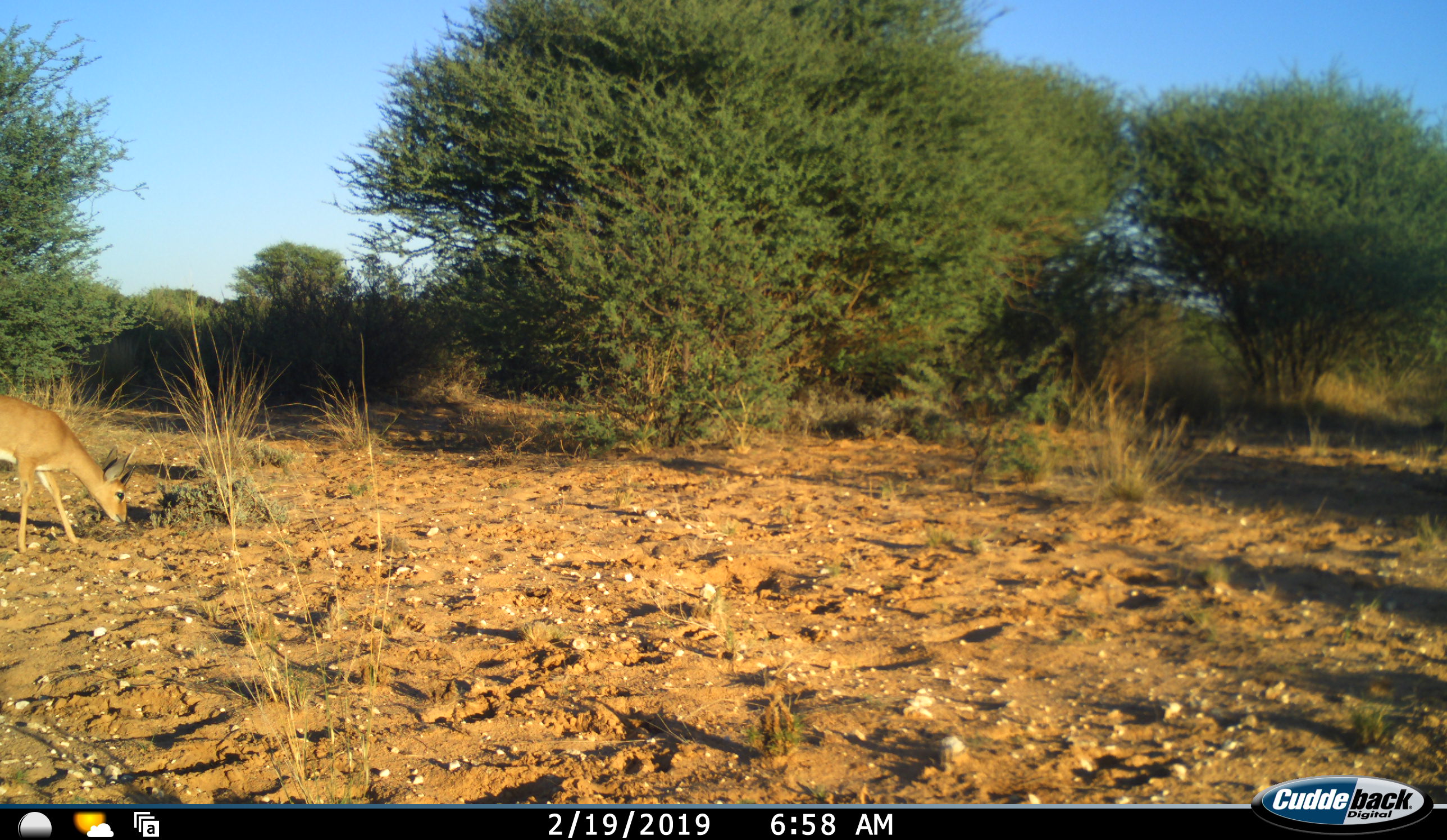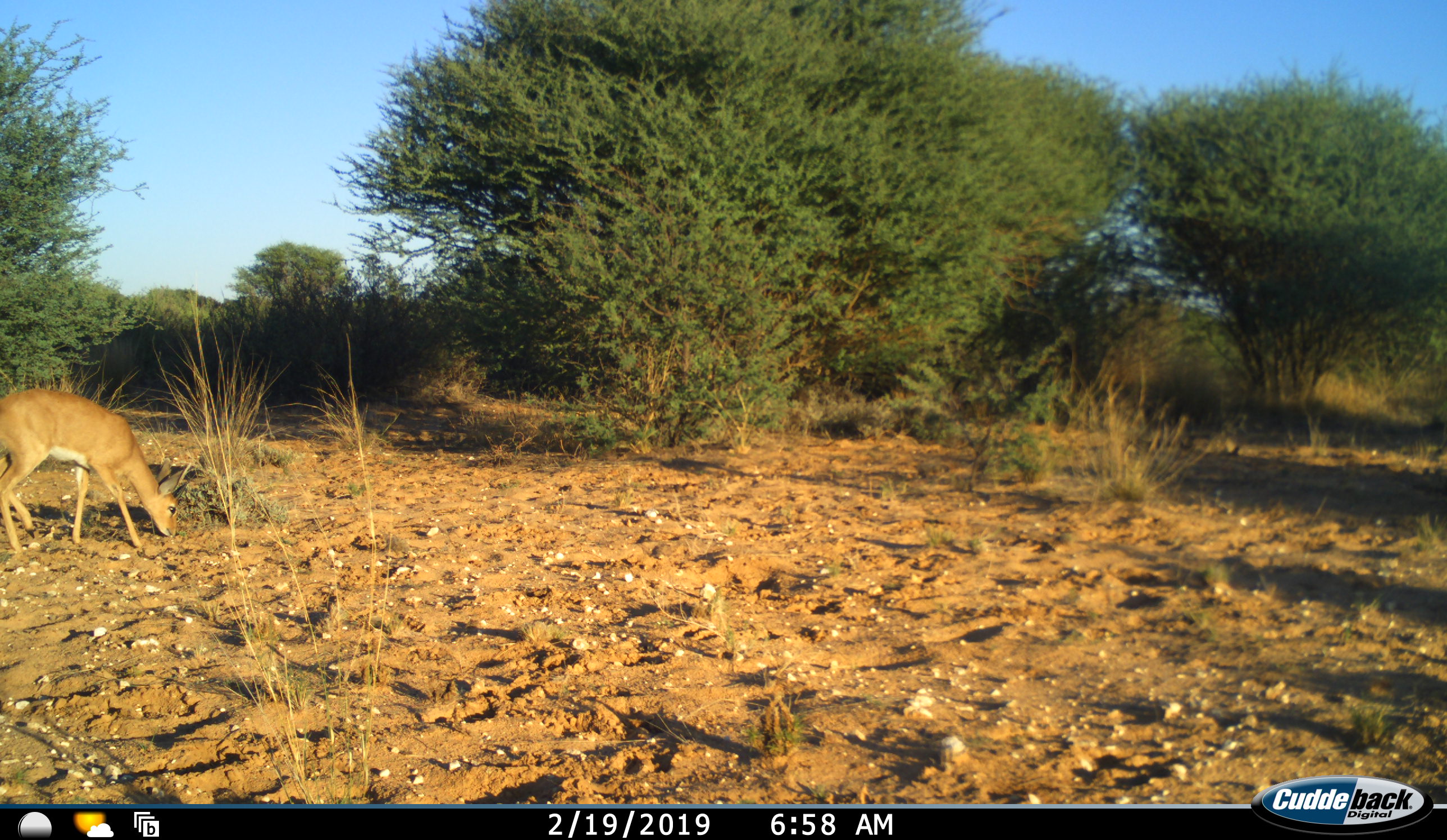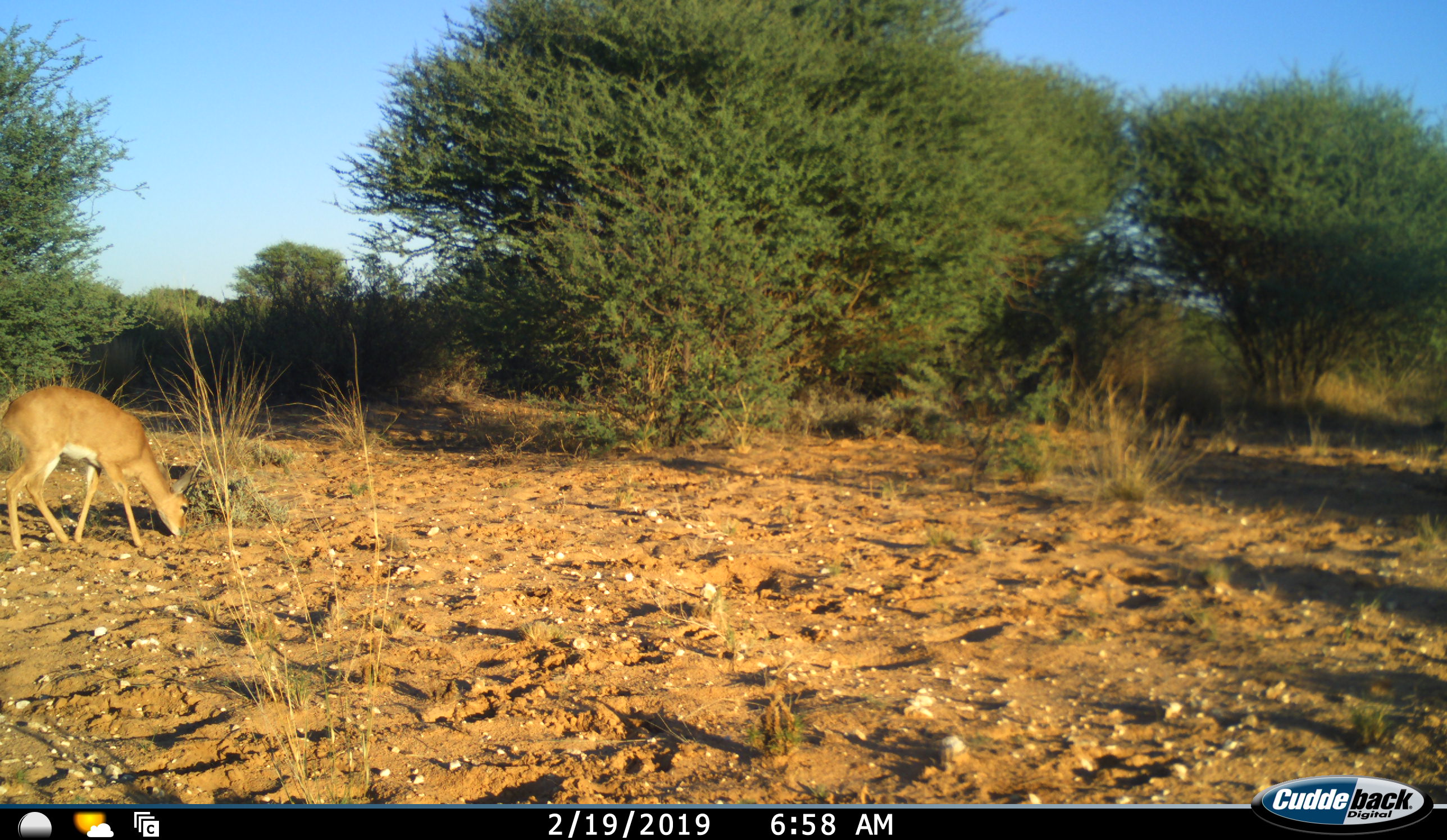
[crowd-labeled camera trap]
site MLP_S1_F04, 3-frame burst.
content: unidentified animal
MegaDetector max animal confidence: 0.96